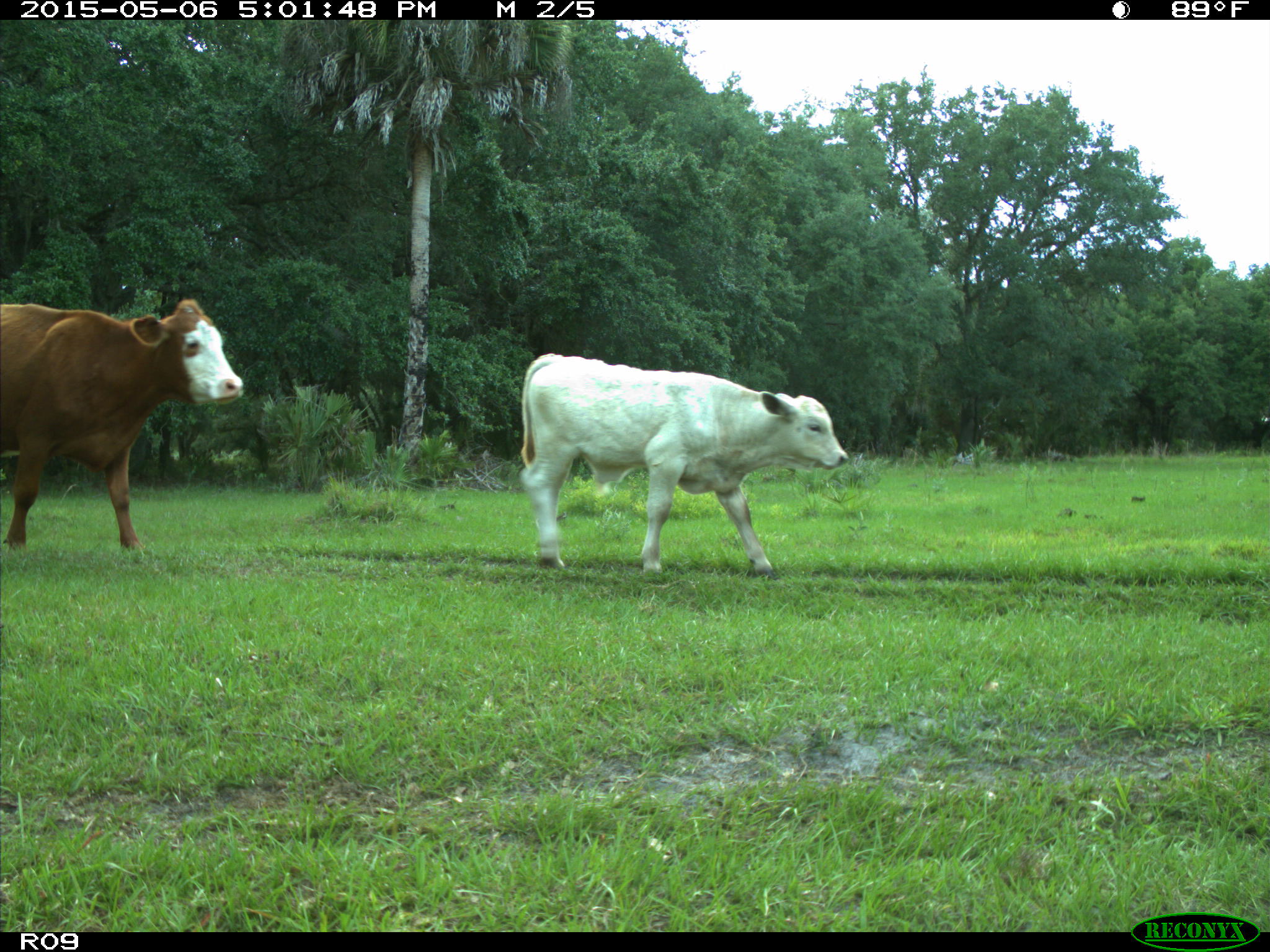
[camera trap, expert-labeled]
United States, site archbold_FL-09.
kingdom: Animalia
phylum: Chordata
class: Mammalia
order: Artiodactyla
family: Bovidae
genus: Bos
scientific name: Bos taurus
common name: domestic cow